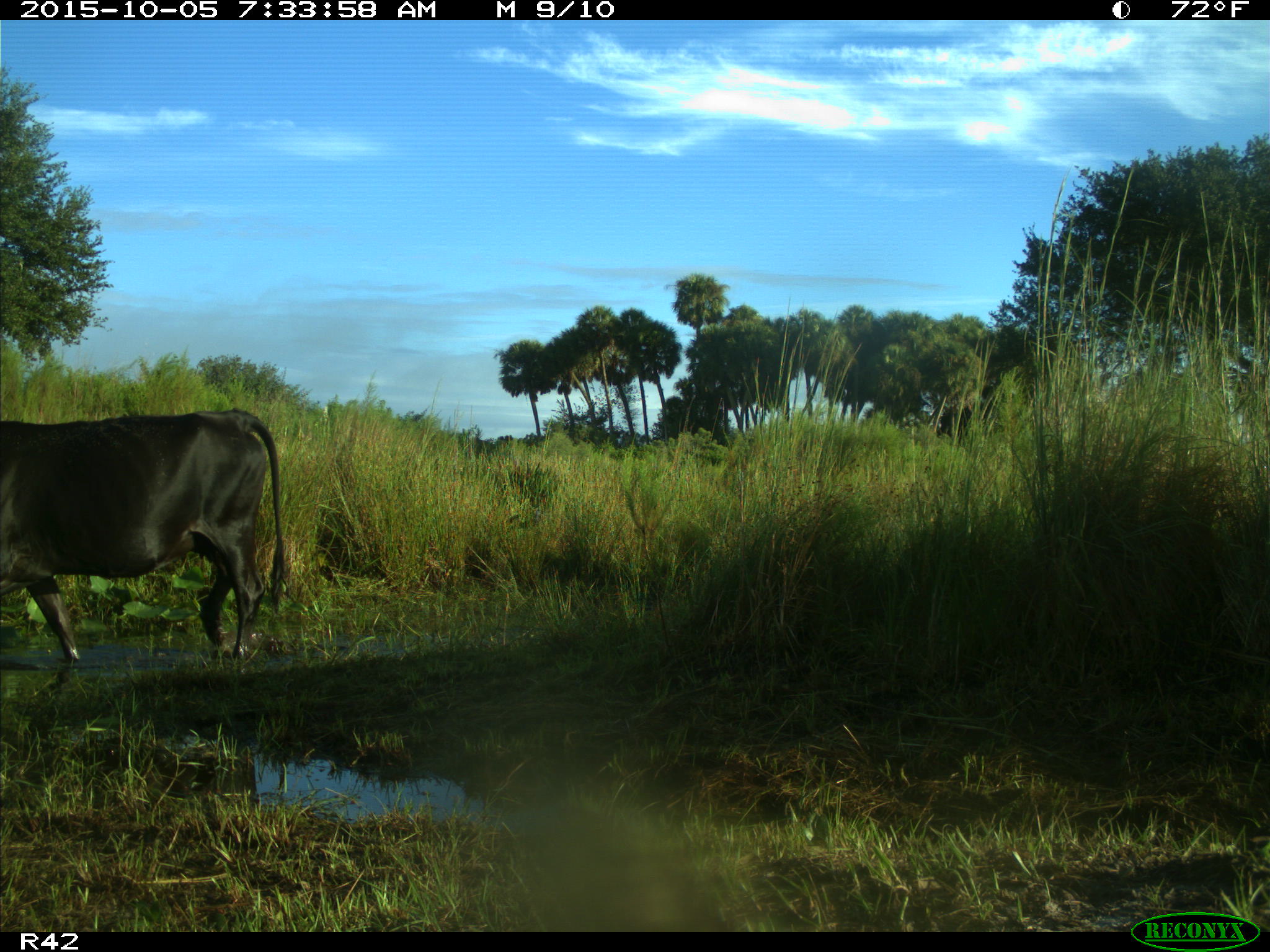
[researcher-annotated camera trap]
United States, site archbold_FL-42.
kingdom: Animalia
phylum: Chordata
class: Mammalia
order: Artiodactyla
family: Bovidae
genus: Bos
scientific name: Bos taurus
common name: domestic cow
Bos taurus (domestic cow).